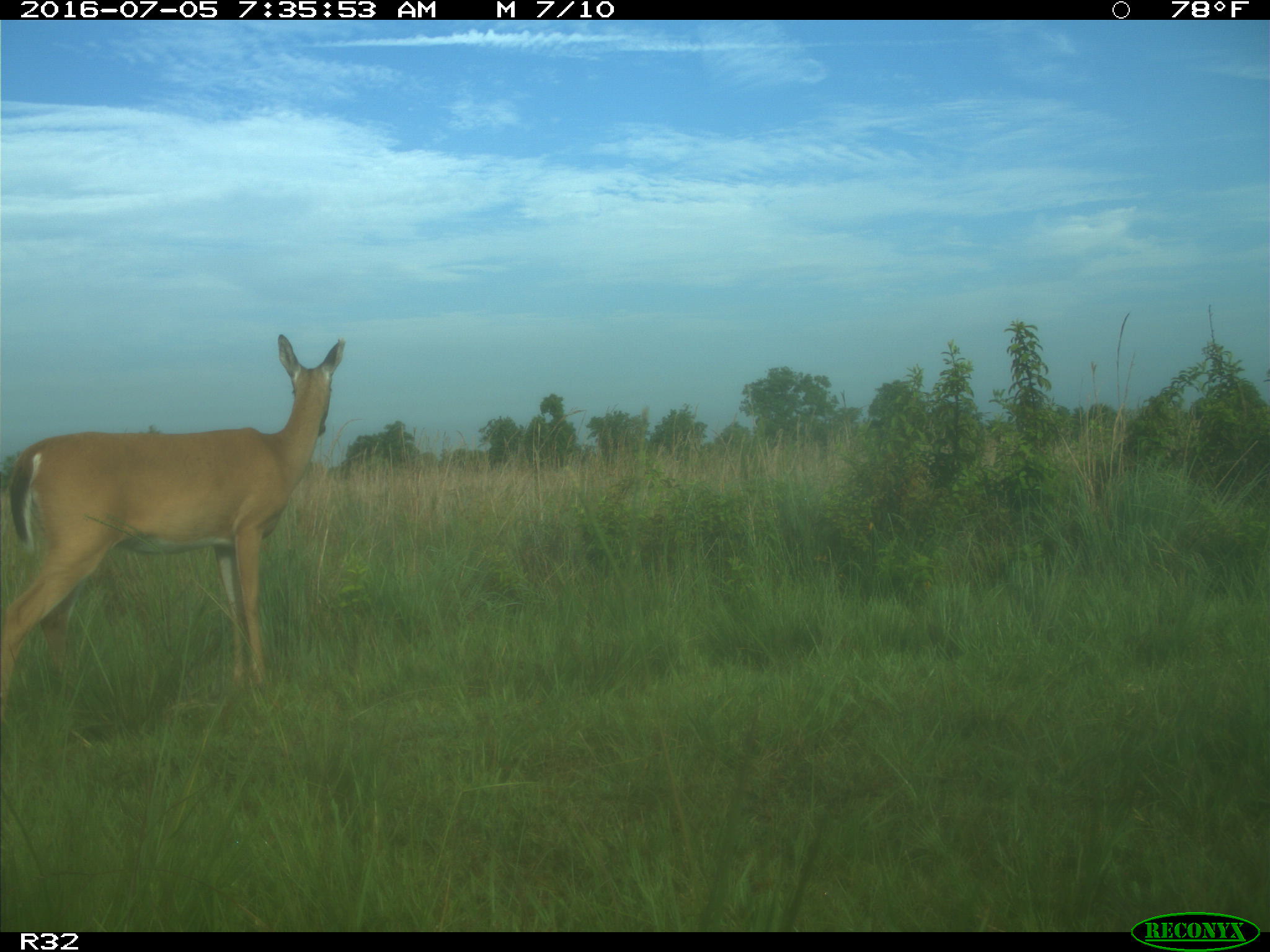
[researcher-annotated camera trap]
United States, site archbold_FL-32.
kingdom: Animalia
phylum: Chordata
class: Mammalia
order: Artiodactyla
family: Cervidae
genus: Odocoileus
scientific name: Odocoileus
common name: deer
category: unidentified deer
Unidentified deer (deer) (Odocoileus).